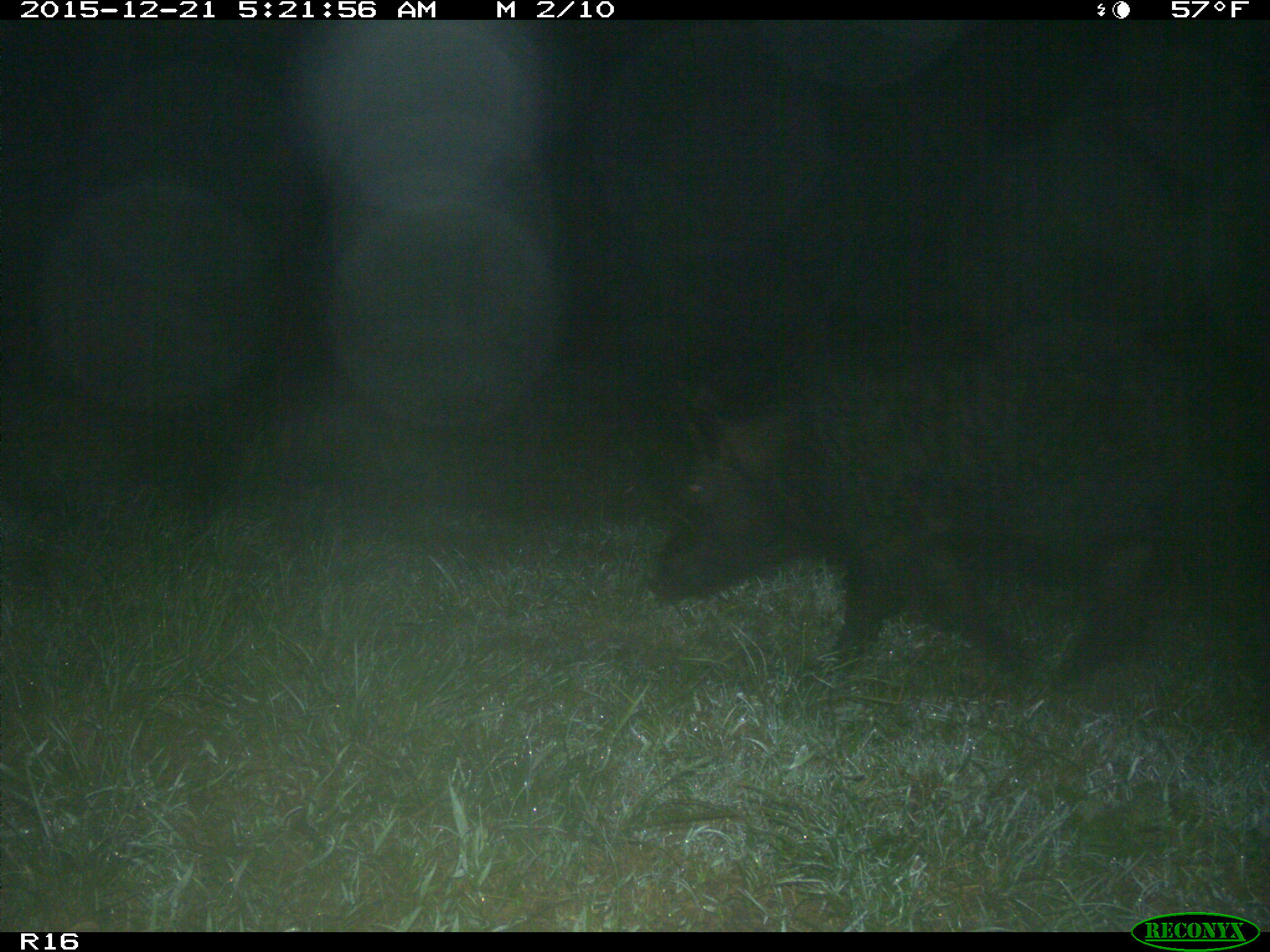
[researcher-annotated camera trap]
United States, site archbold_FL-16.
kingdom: Animalia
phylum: Chordata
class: Mammalia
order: Artiodactyla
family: Suidae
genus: Sus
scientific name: Sus scrofa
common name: wild boar